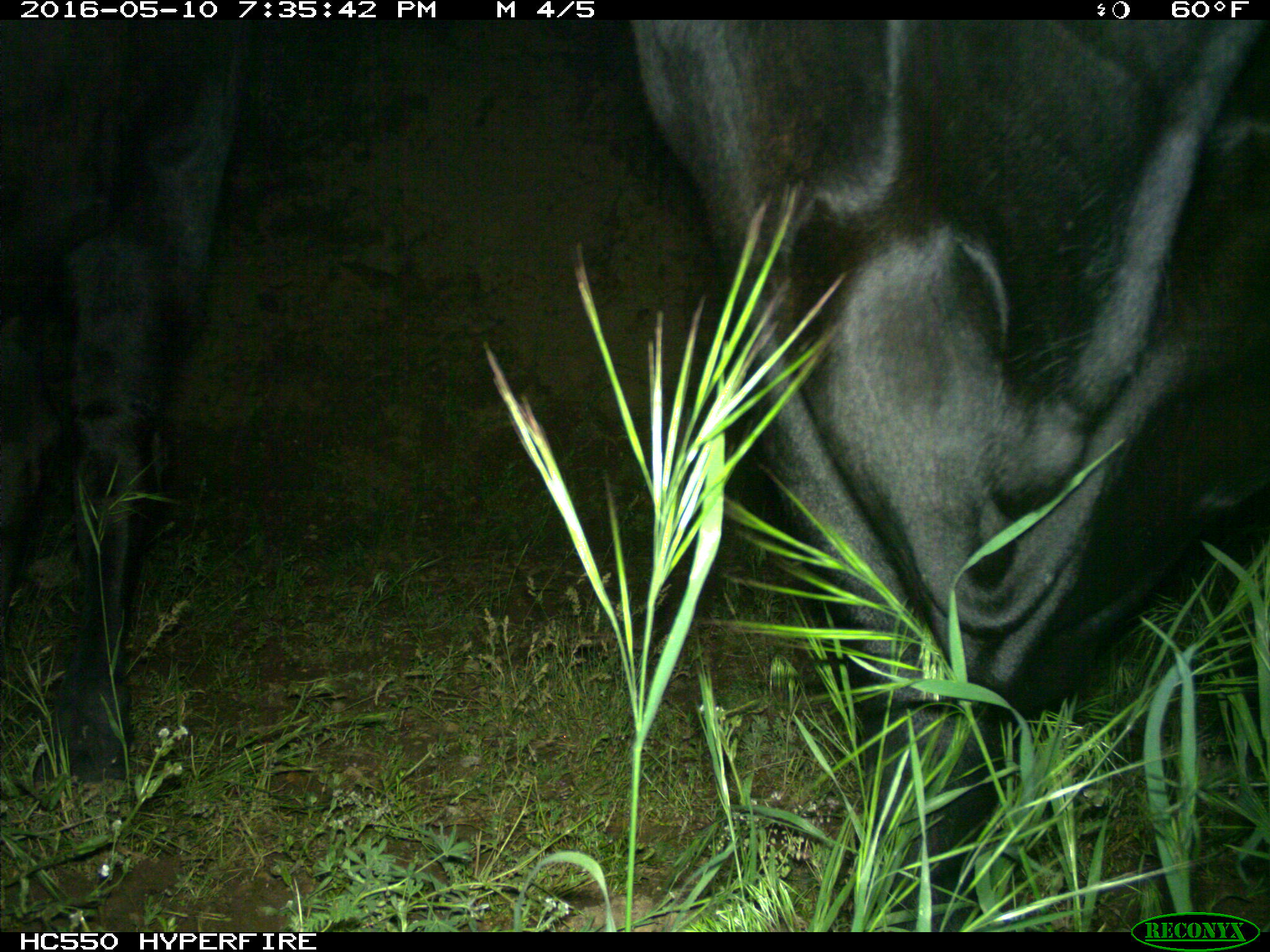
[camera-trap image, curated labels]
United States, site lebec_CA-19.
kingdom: Animalia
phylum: Chordata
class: Mammalia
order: Artiodactyla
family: Bovidae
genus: Bos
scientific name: Bos taurus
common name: domestic cow